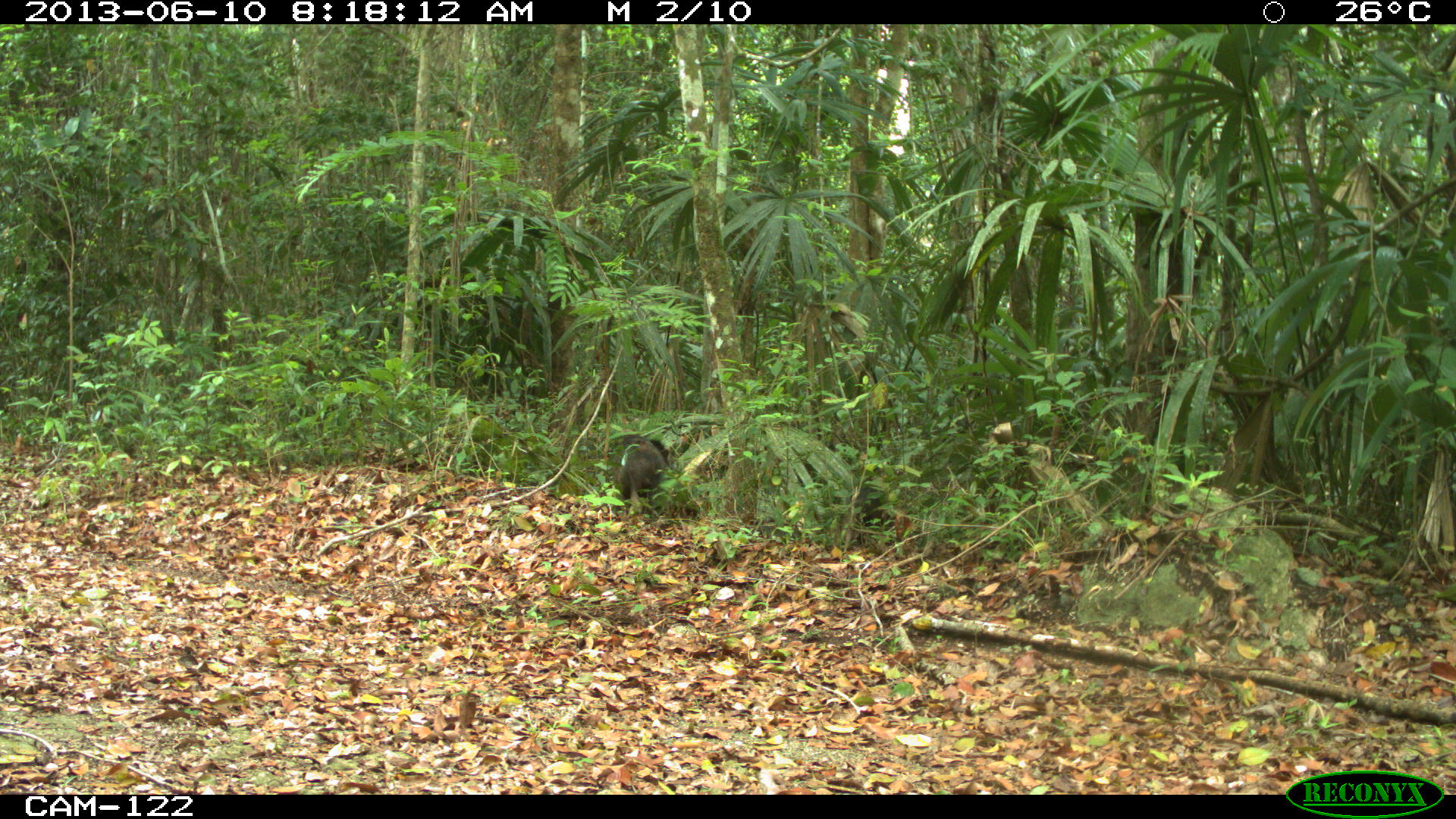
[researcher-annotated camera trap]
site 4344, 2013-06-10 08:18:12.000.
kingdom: Animalia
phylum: Chordata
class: Mammalia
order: Artiodactyla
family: Tayassuidae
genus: Pecari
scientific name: Pecari tajacu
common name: collared peccary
Pecari tajacu (collared peccary), count 5.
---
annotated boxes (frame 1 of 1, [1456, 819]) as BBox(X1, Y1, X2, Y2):
pecari tajacu: BBox(613, 434, 668, 512); BBox(848, 484, 897, 546)